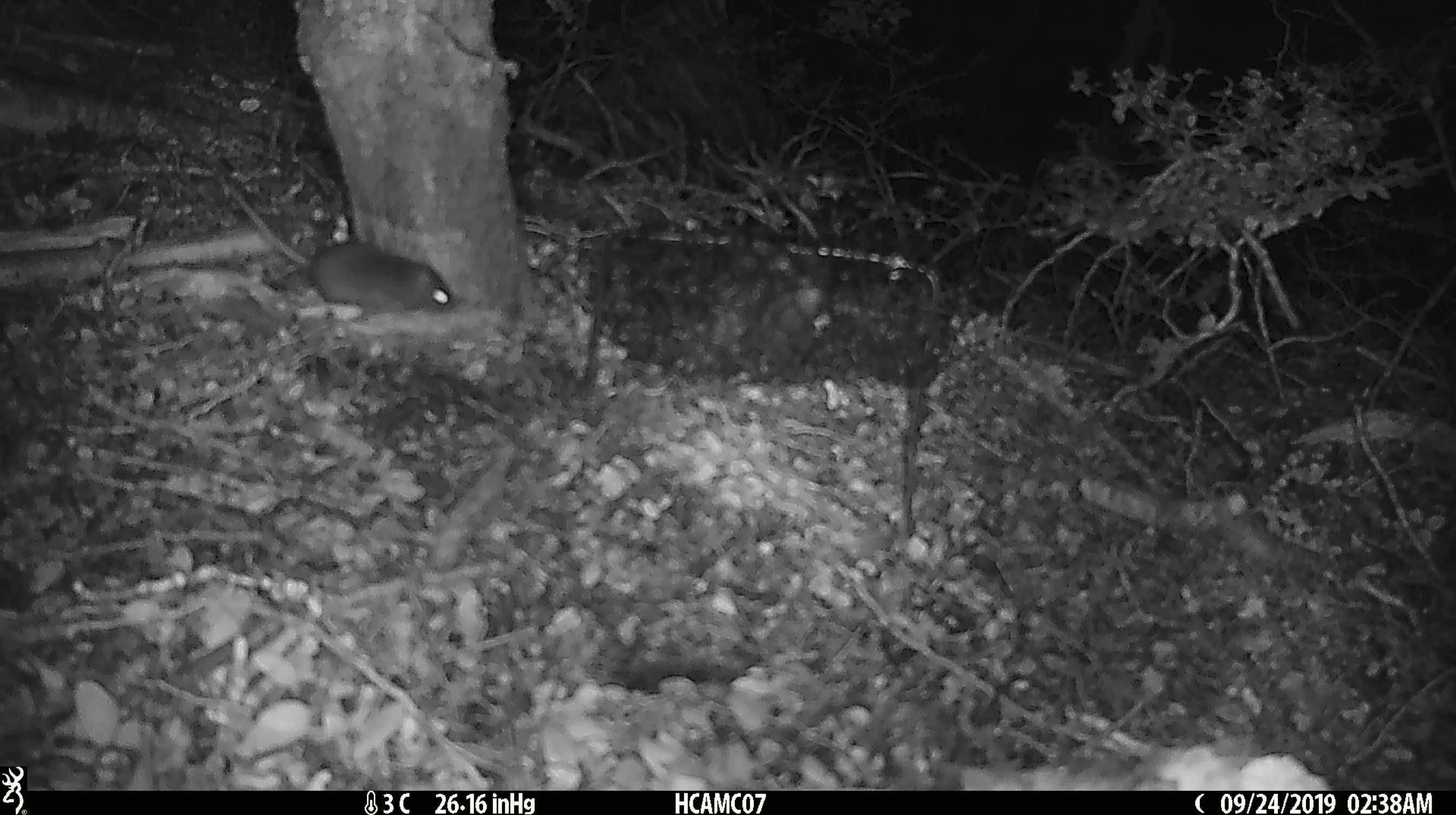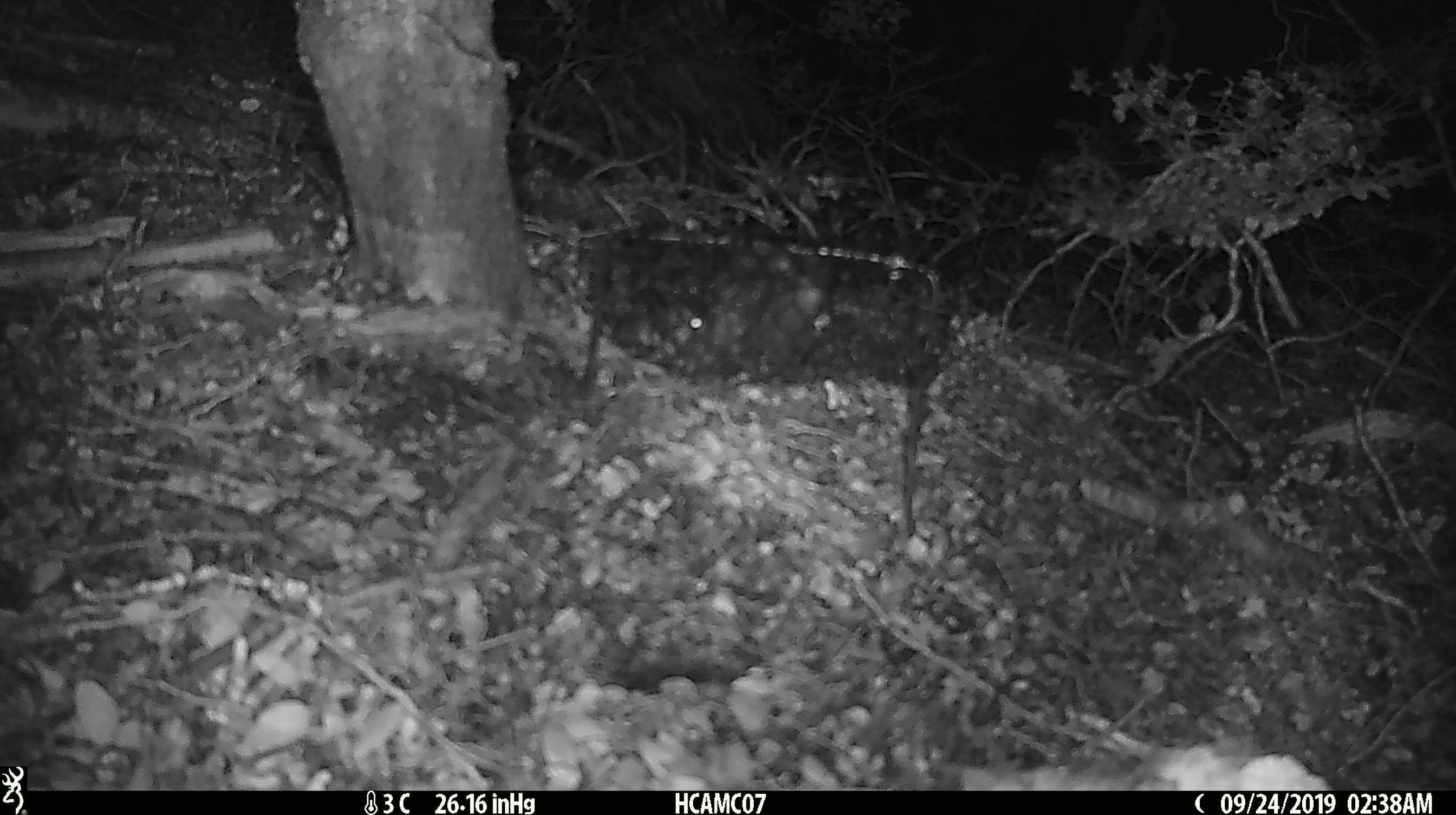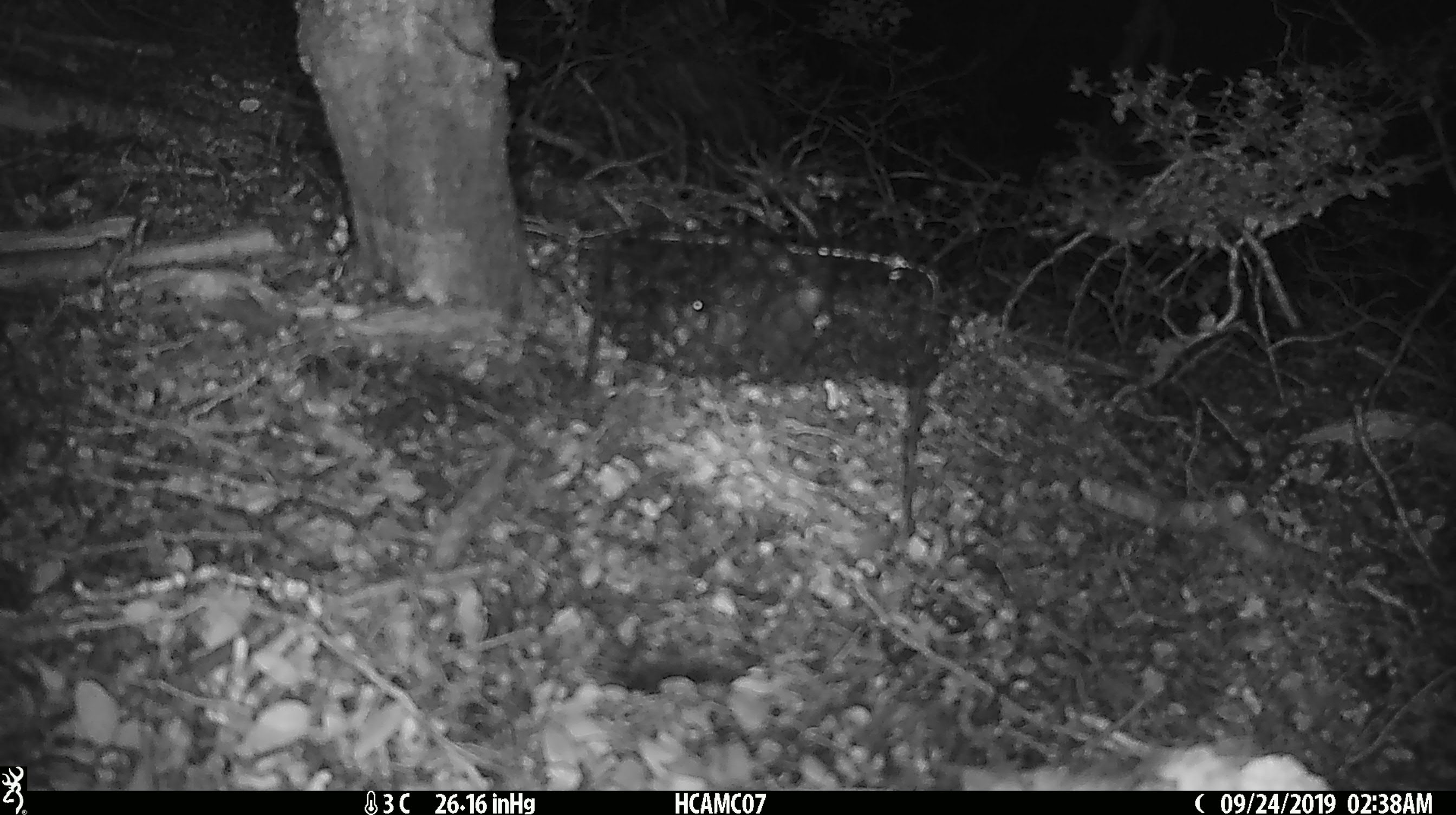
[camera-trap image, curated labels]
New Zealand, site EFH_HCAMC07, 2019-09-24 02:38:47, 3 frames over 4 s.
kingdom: Animalia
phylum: Chordata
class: Mammalia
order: Rodentia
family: Muridae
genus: Mus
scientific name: Mus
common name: mouse